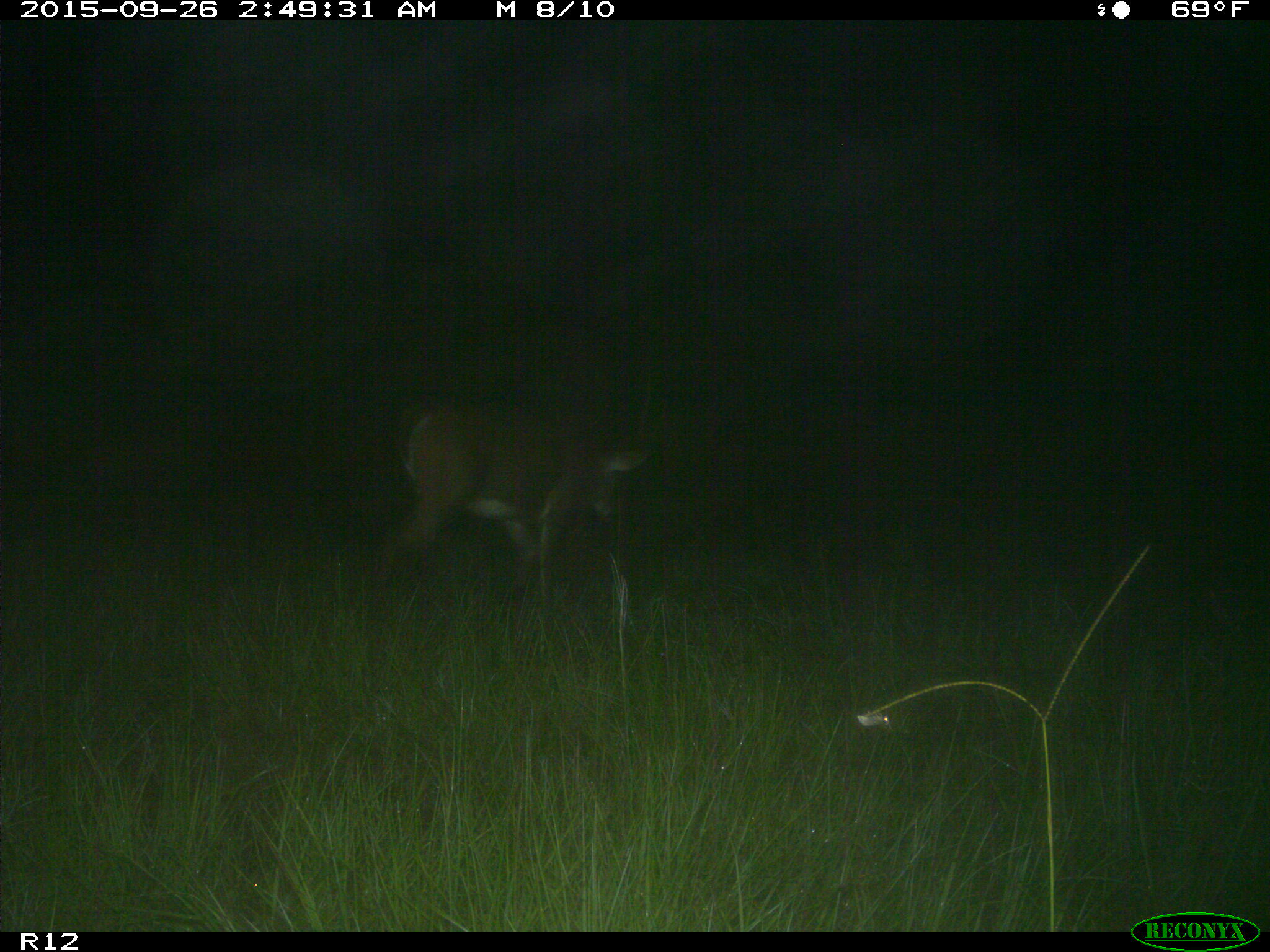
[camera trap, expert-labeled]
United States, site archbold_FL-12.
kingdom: Animalia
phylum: Chordata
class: Mammalia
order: Artiodactyla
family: Cervidae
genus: Odocoileus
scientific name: Odocoileus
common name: deer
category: unidentified deer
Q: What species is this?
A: Unidentified deer (deer) (Odocoileus).